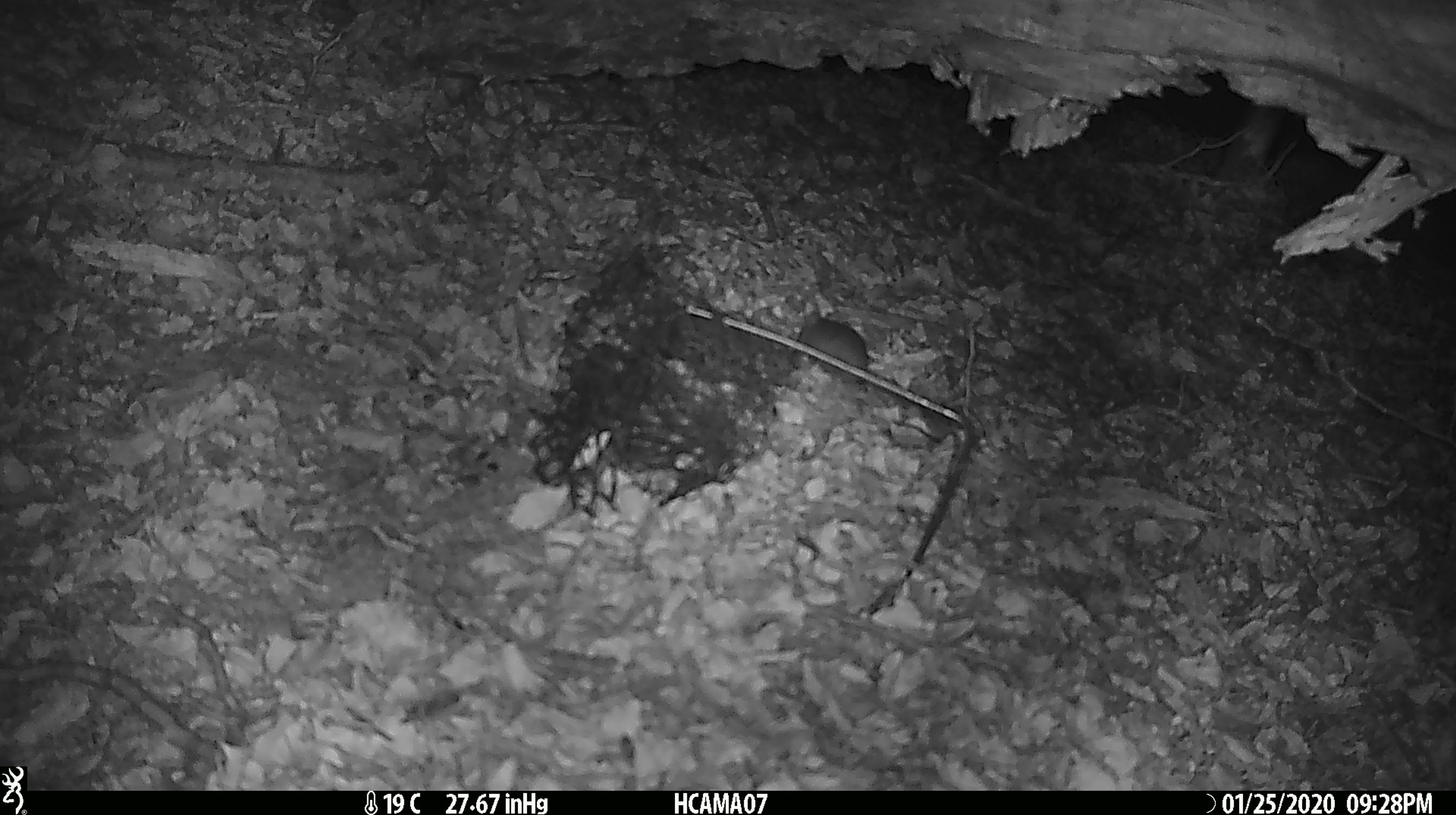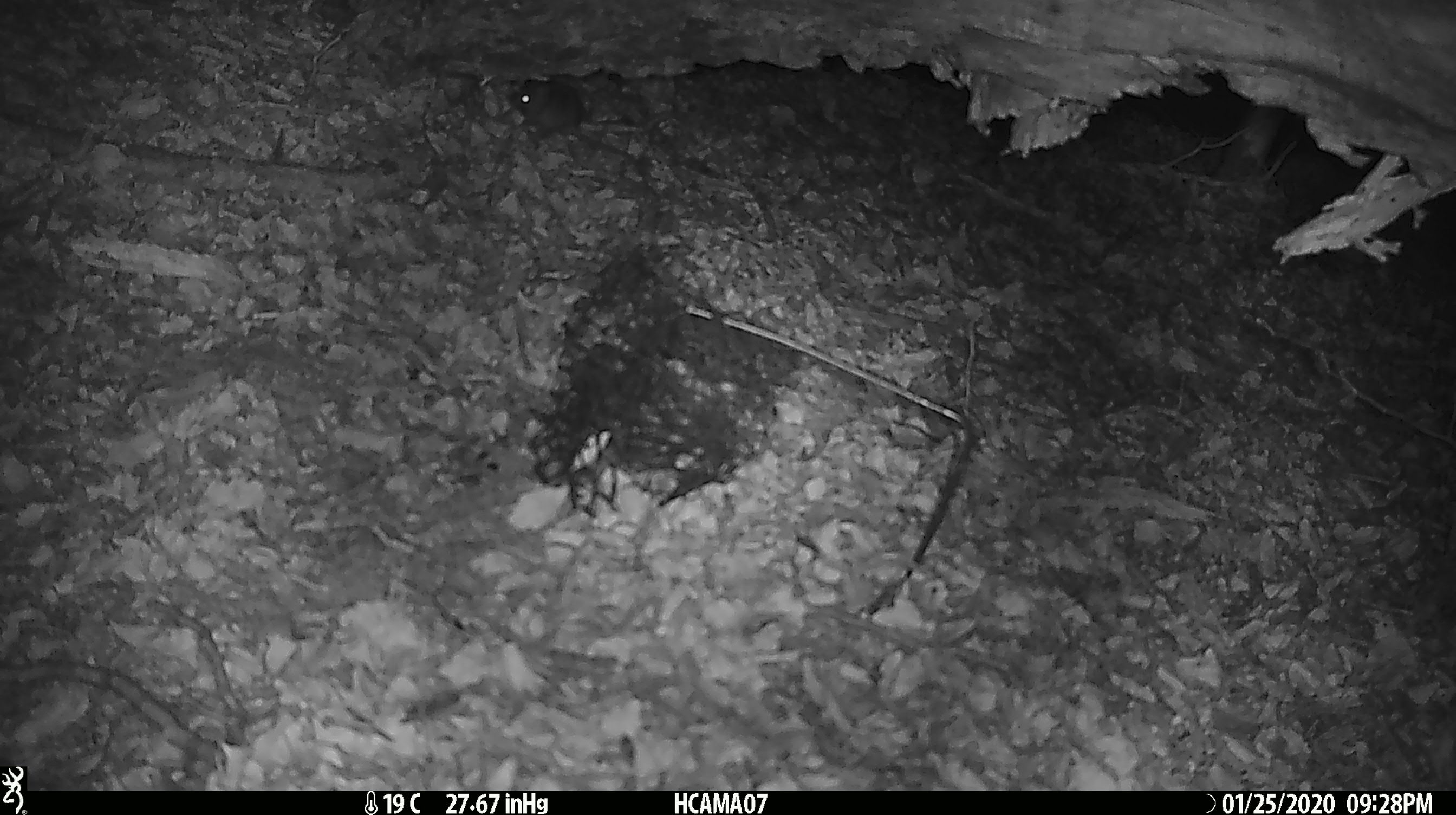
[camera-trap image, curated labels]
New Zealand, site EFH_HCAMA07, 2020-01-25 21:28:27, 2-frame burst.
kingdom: Animalia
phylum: Chordata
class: Mammalia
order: Rodentia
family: Muridae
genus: Mus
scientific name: Mus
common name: mouse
Mouse (Mus).